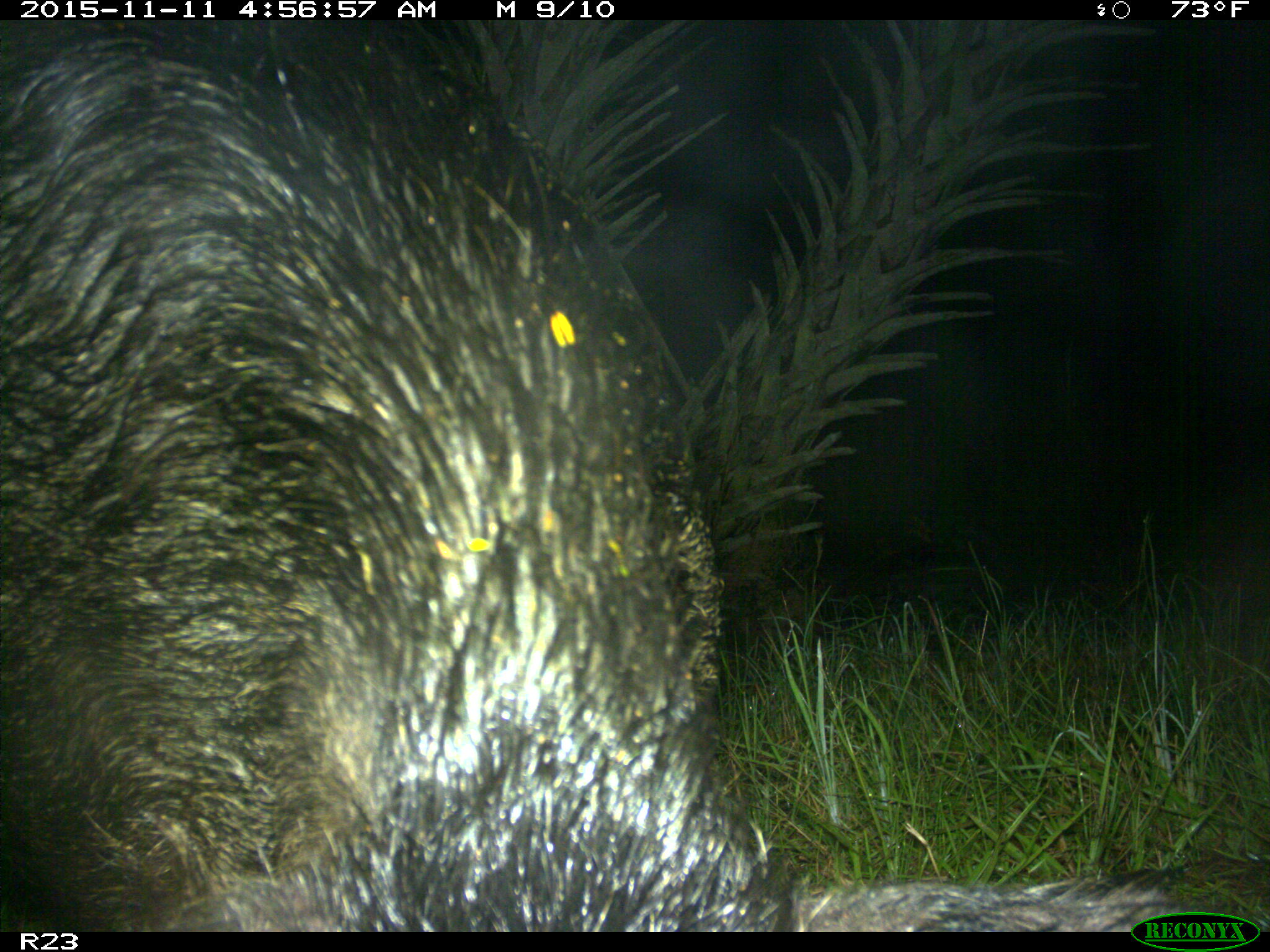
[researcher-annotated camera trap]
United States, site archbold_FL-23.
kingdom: Animalia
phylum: Chordata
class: Mammalia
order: Artiodactyla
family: Suidae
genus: Sus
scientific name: Sus scrofa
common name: wild boar